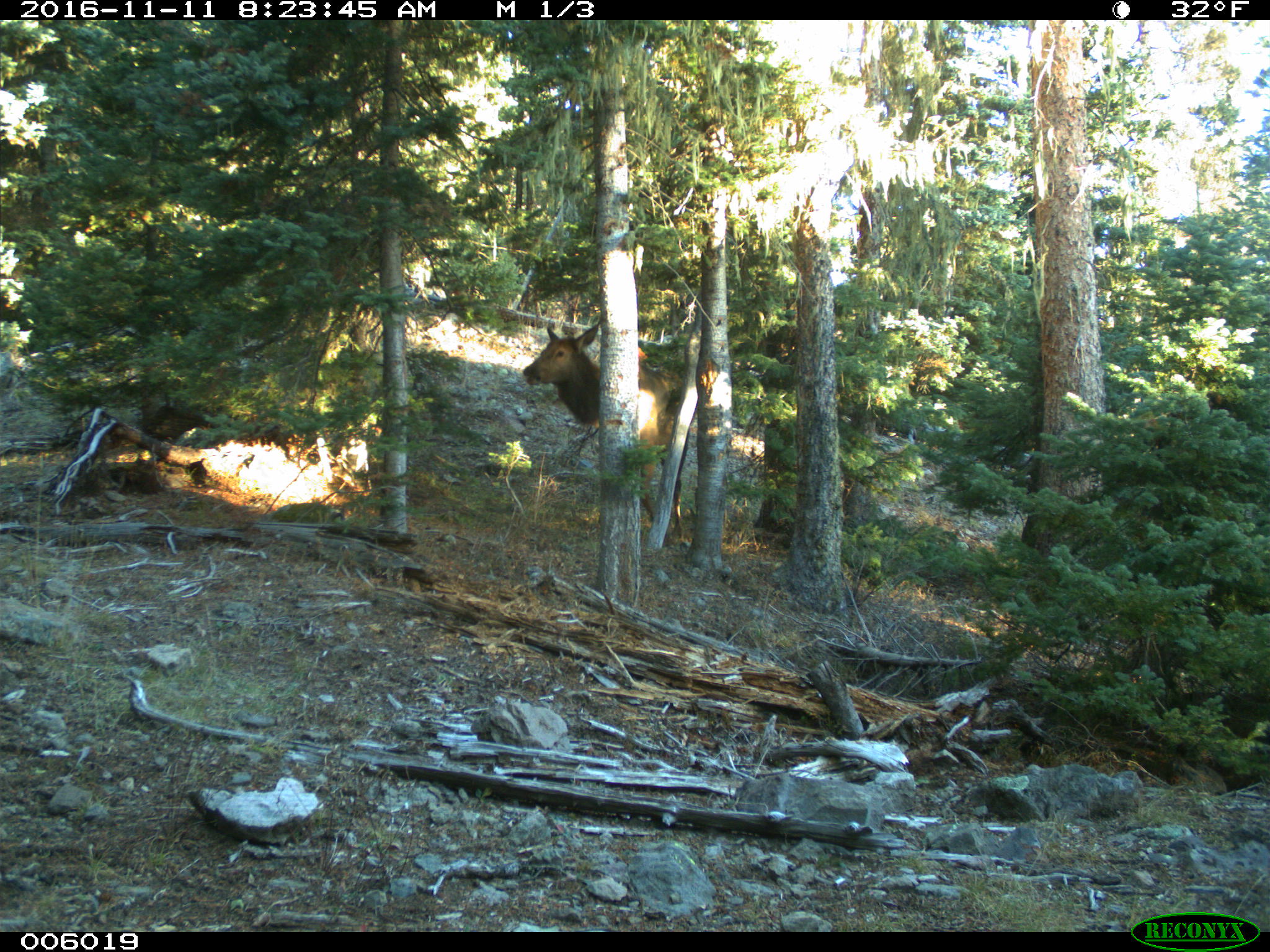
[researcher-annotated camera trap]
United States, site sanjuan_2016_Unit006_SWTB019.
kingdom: Animalia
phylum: Chordata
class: Mammalia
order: Artiodactyla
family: Cervidae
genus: Cervus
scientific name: Cervus elaphus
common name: red deer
Cervus elaphus (red deer).